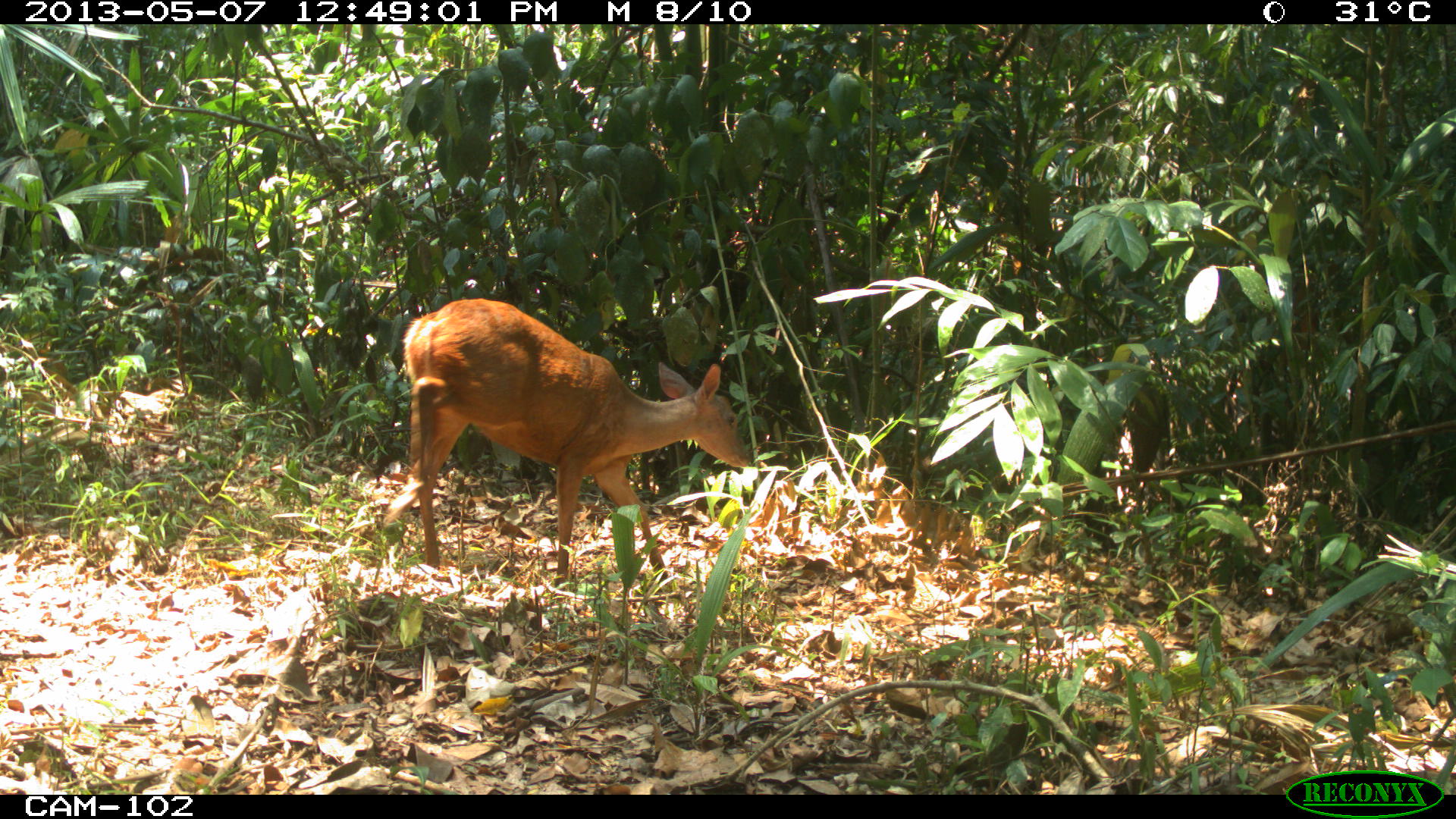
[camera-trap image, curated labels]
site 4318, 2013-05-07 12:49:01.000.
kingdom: Animalia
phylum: Chordata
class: Mammalia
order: Artiodactyla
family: Cervidae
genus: Mazama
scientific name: Mazama temama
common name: central american red brocket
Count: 1.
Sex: female.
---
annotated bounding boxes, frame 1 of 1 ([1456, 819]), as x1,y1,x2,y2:
mazama temama: 385,296,749,585